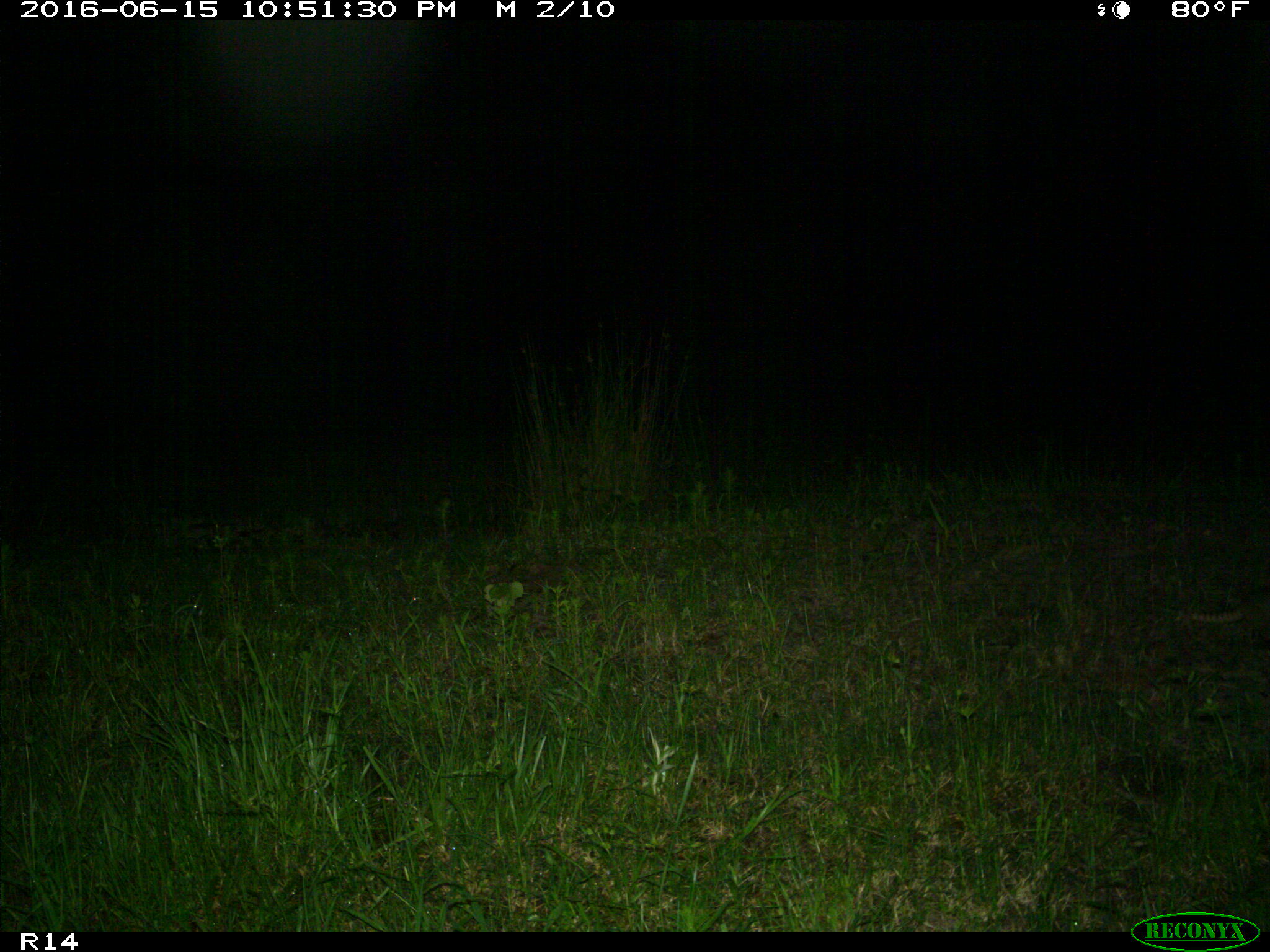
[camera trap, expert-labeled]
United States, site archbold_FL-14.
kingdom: Animalia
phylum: Chordata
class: Mammalia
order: Cingulata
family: Dasypodidae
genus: Dasypus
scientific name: Dasypus novemcinctus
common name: nine-banded armadillo